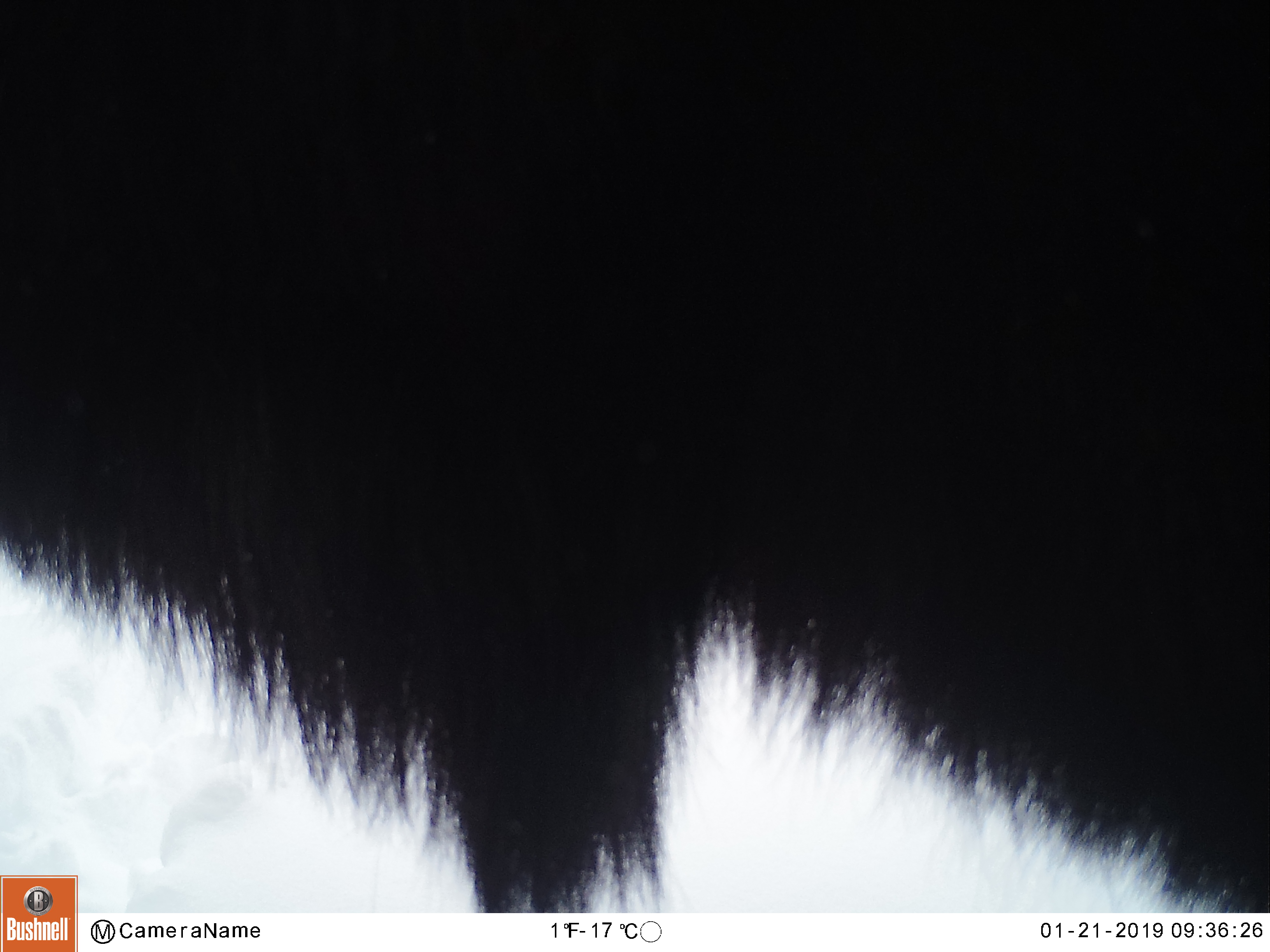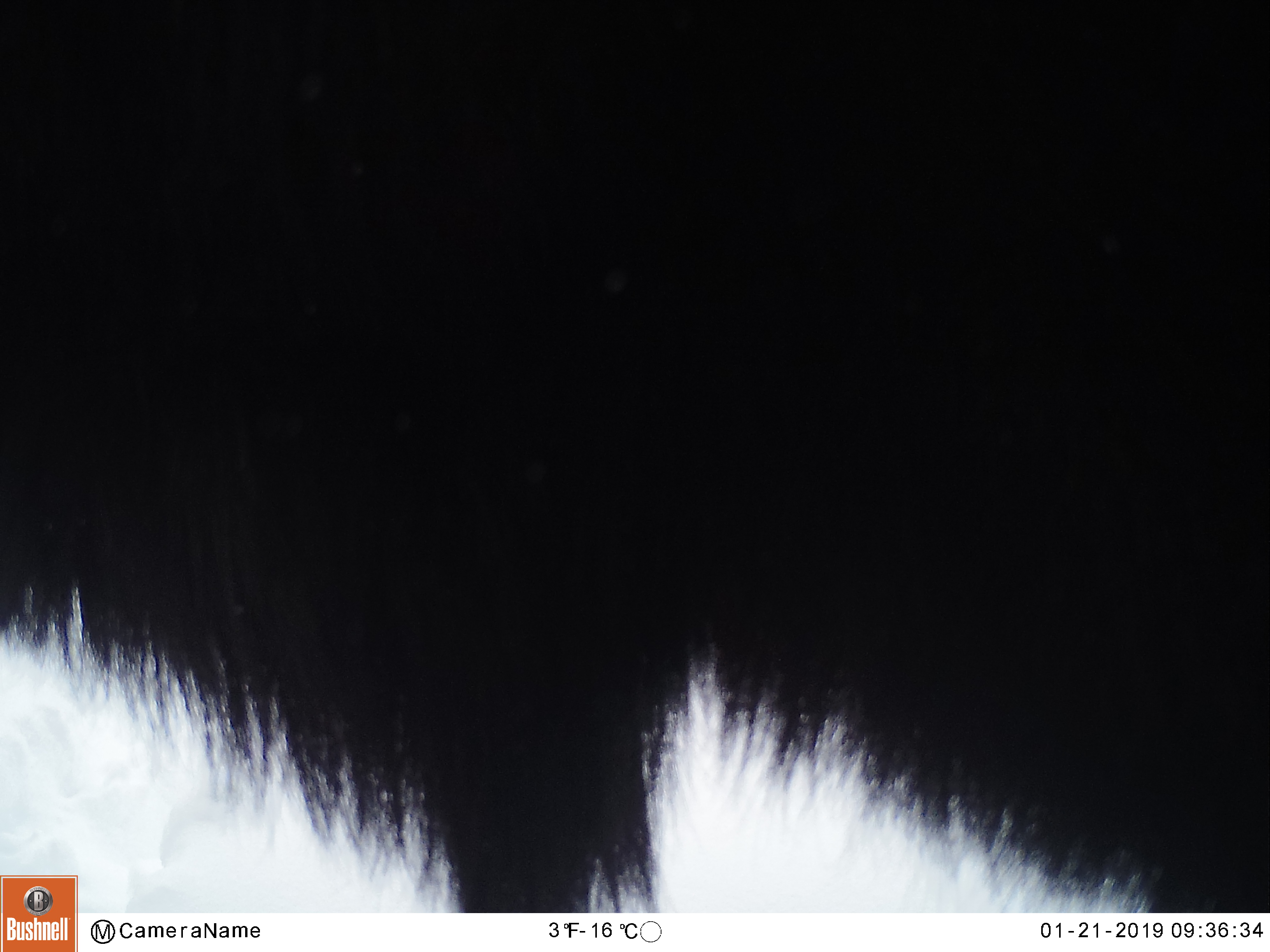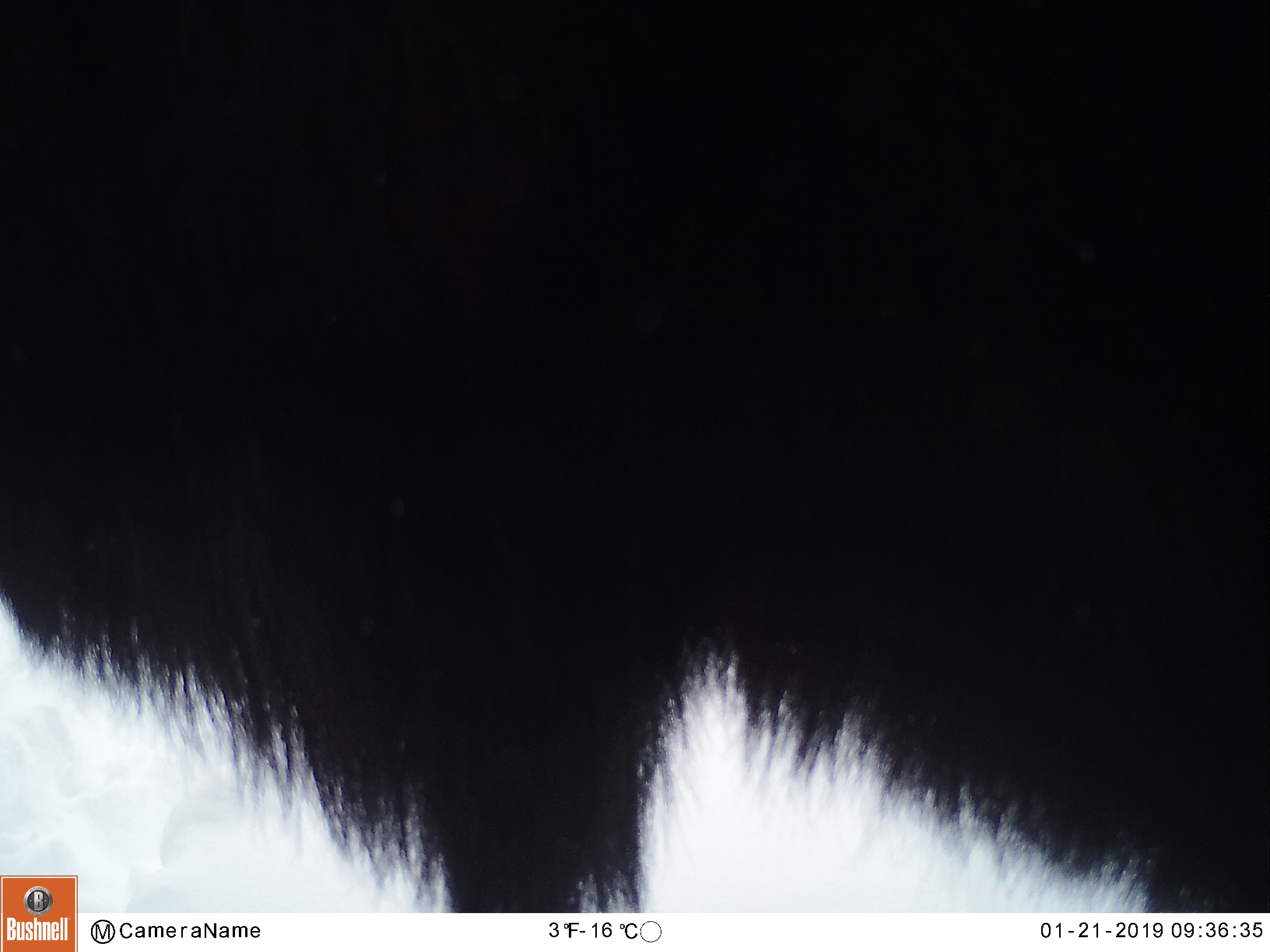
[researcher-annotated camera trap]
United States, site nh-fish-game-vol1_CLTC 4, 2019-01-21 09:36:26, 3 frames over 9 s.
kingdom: Animalia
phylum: Chordata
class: Mammalia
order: Artiodactyla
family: Cervidae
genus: Alces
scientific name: Alces alces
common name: moose